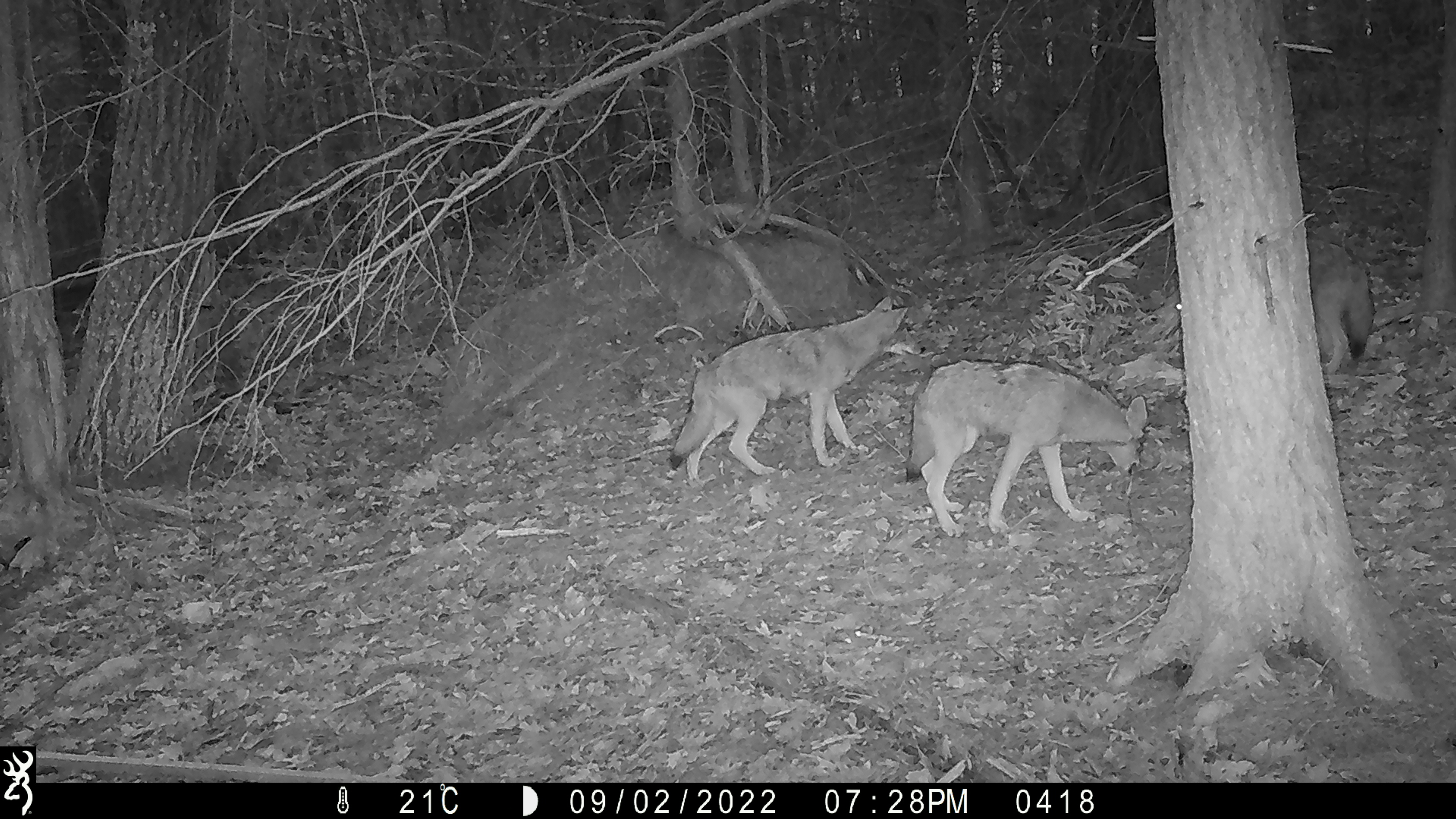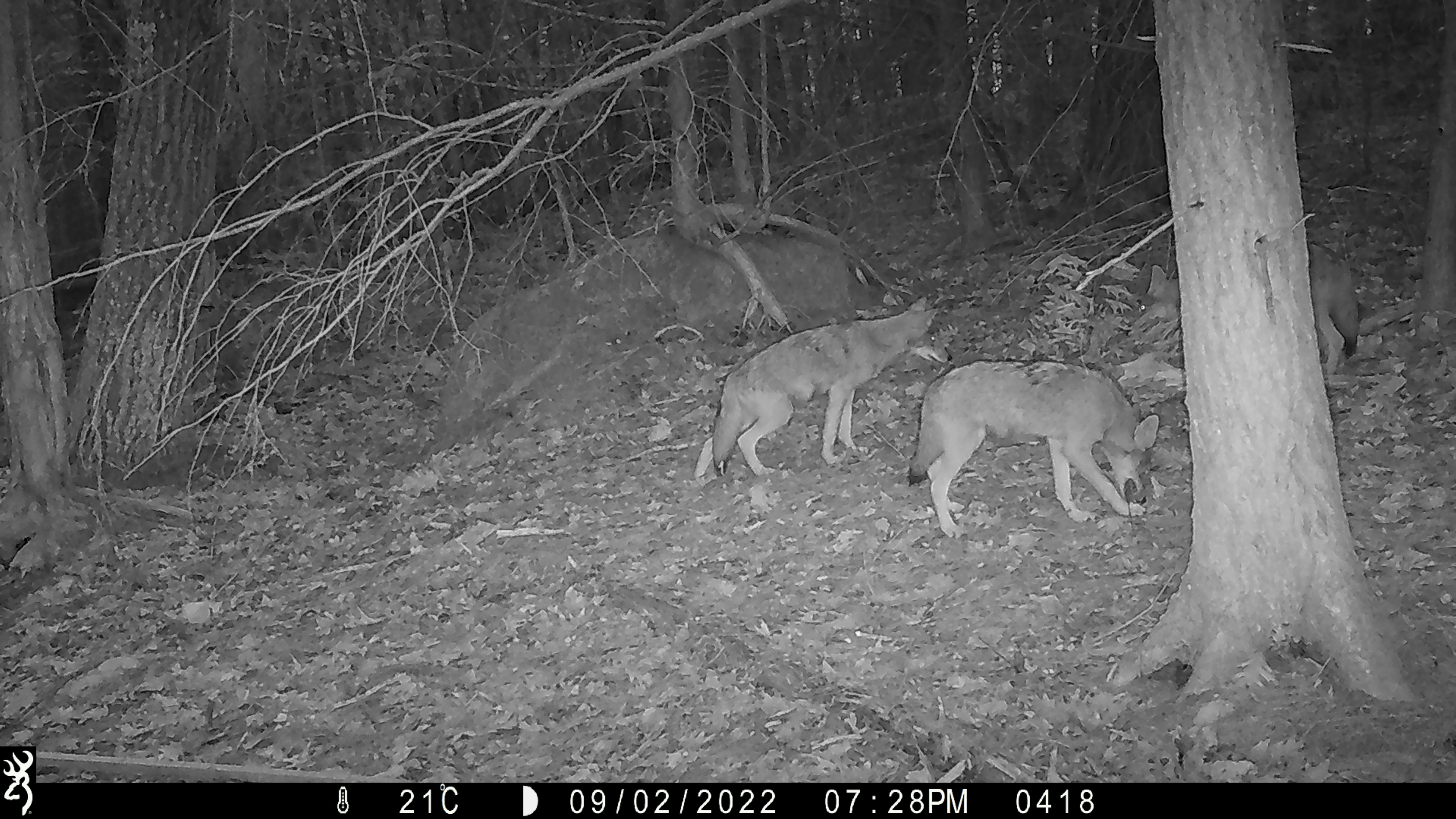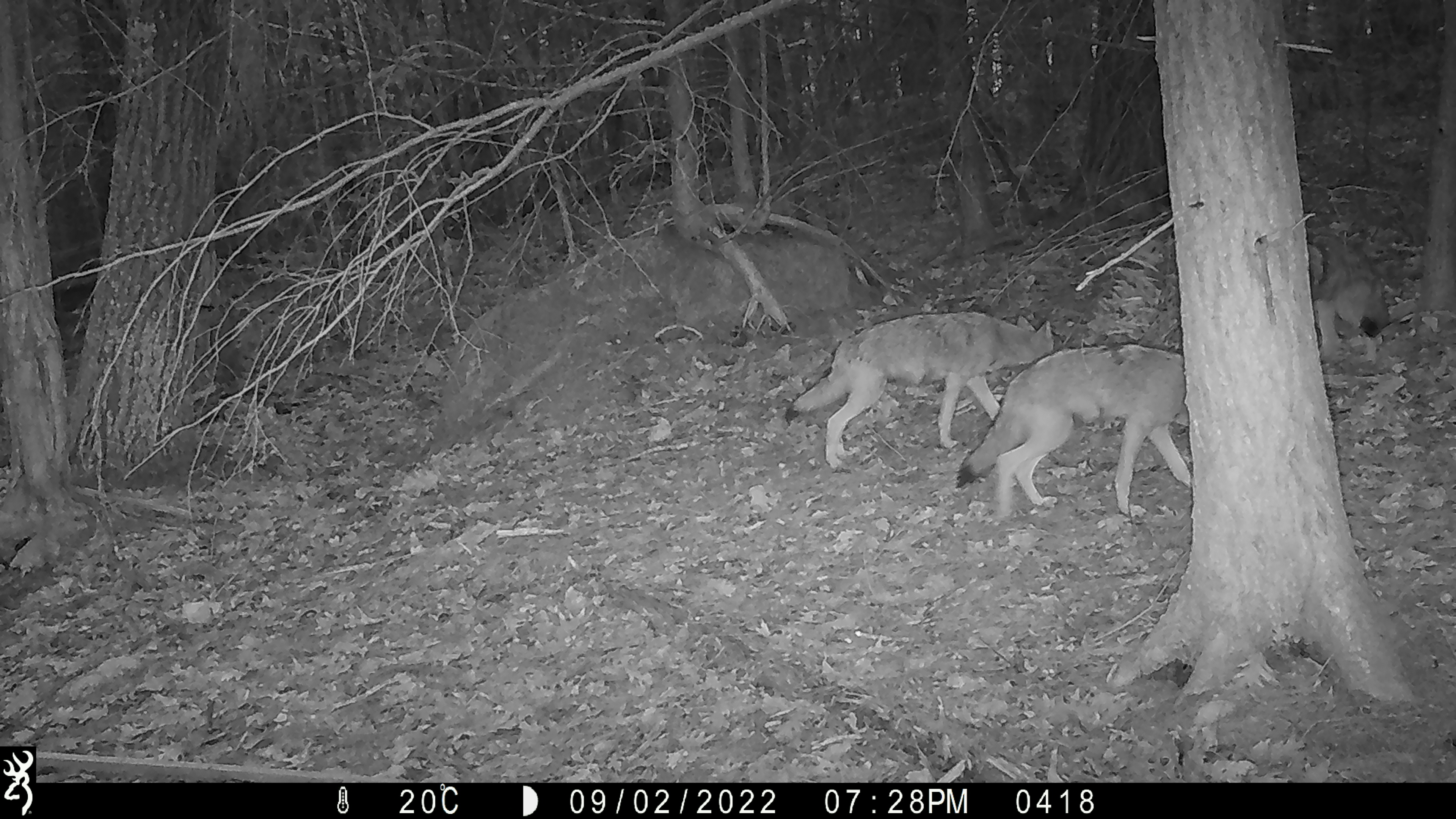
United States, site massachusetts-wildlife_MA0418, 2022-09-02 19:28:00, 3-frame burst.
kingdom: Animalia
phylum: Chordata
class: Mammalia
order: Carnivora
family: Canidae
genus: Canis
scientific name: Canis latrans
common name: coyote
Coyote (Canis latrans).